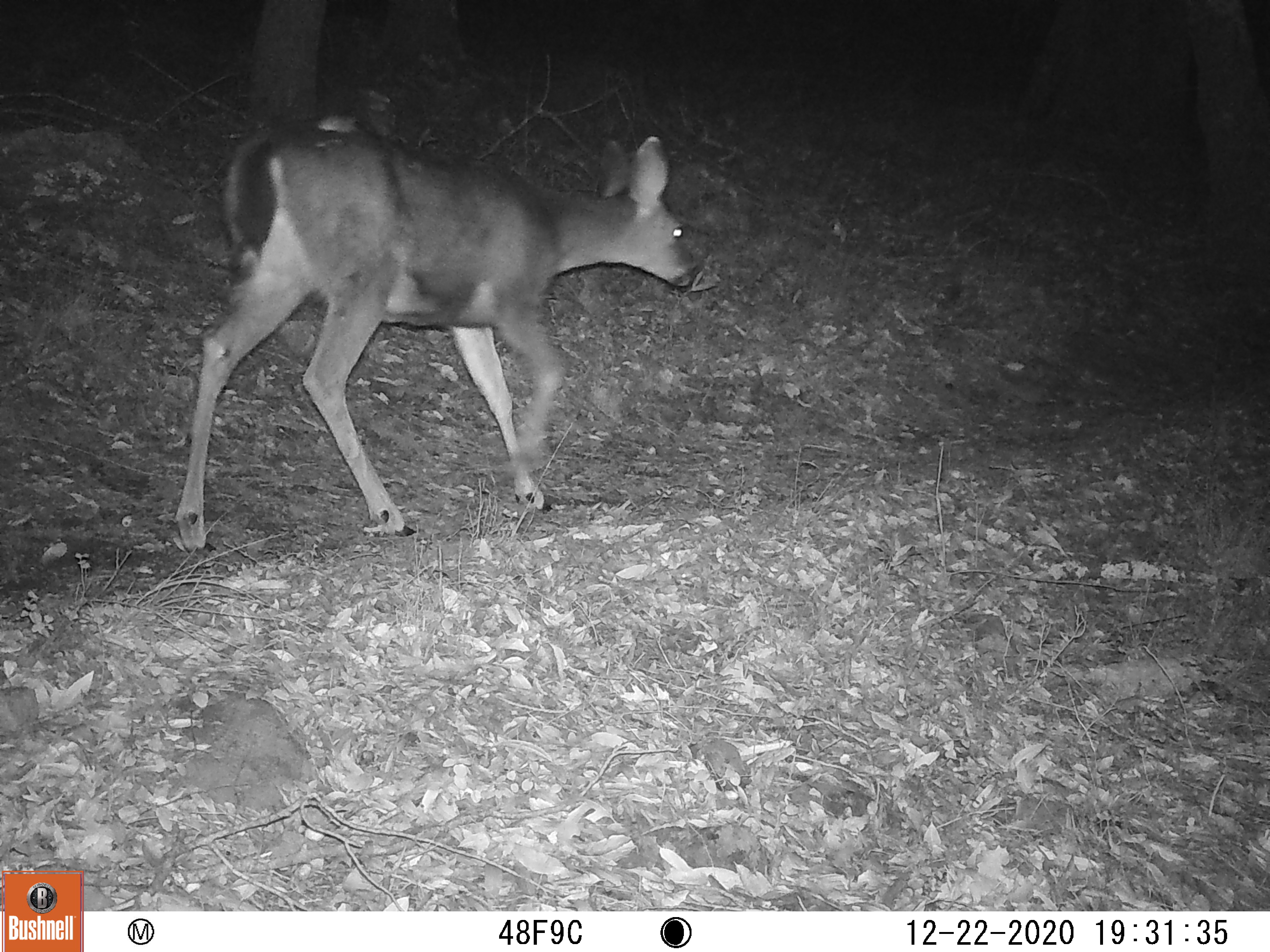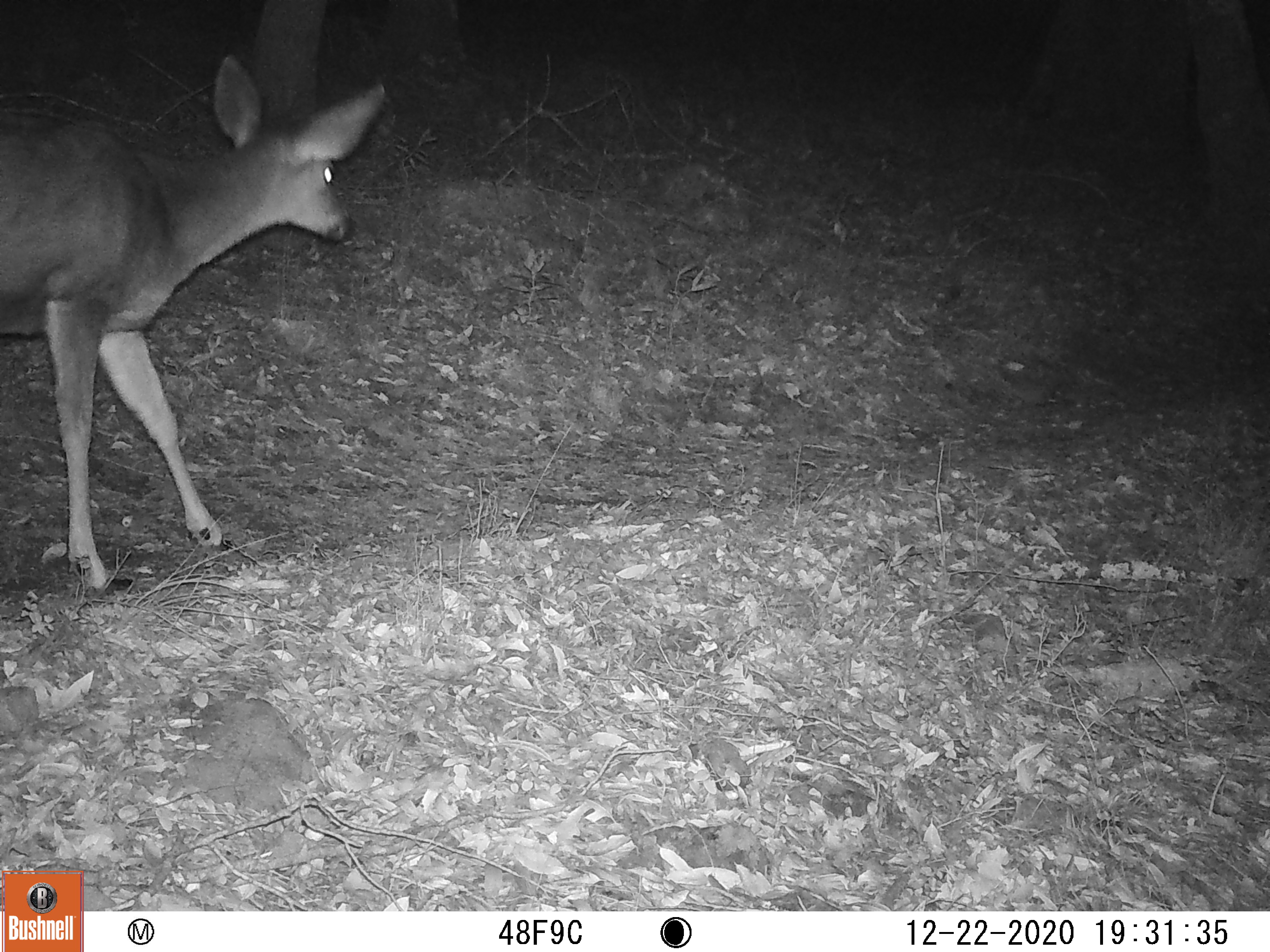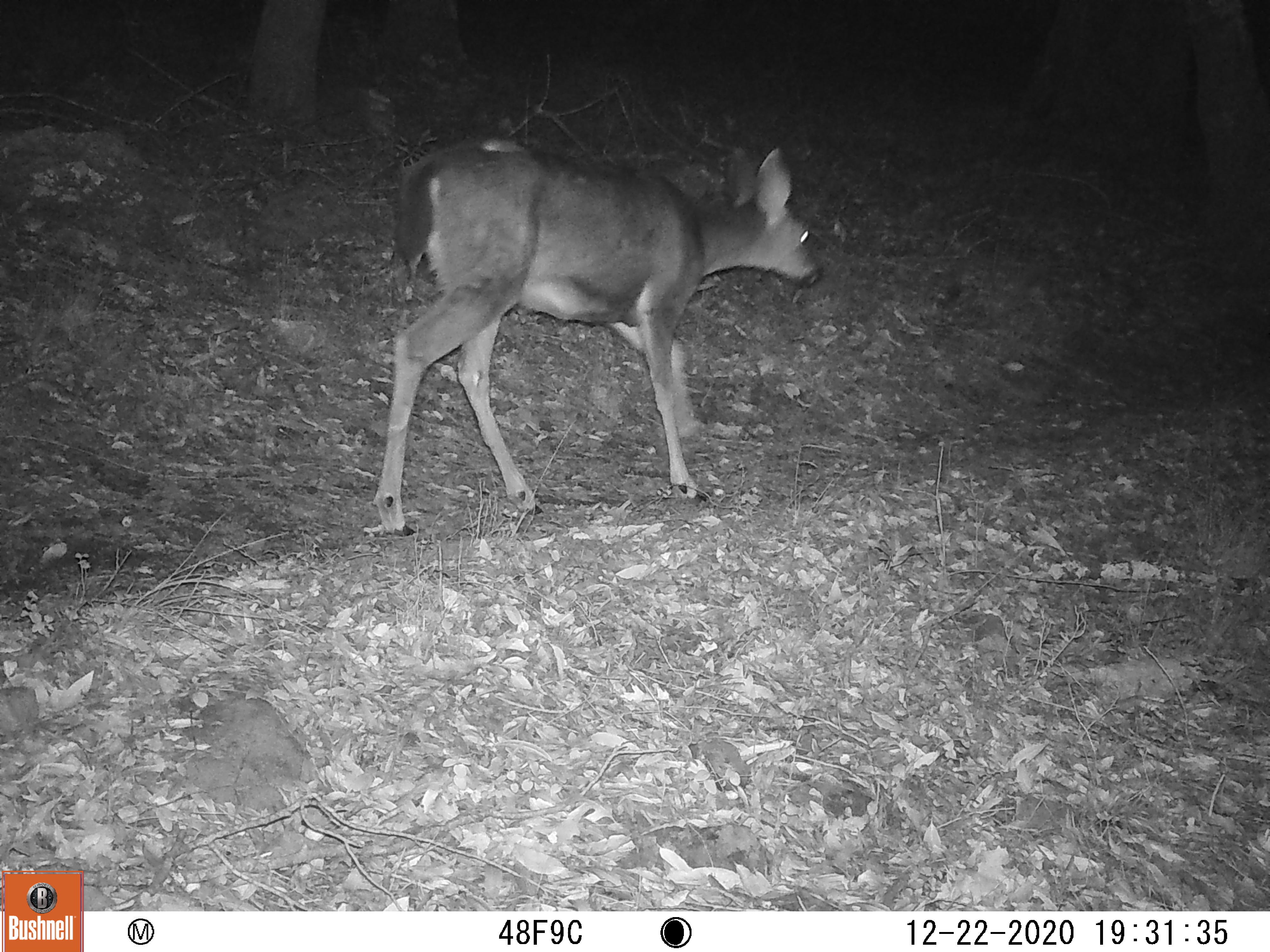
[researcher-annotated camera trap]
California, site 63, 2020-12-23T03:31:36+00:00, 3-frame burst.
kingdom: Animalia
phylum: Chordata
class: Mammalia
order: Artiodactyla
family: Cervidae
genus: Odocoileus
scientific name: Odocoileus hemionus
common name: mule deer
Mule deer (Odocoileus hemionus).